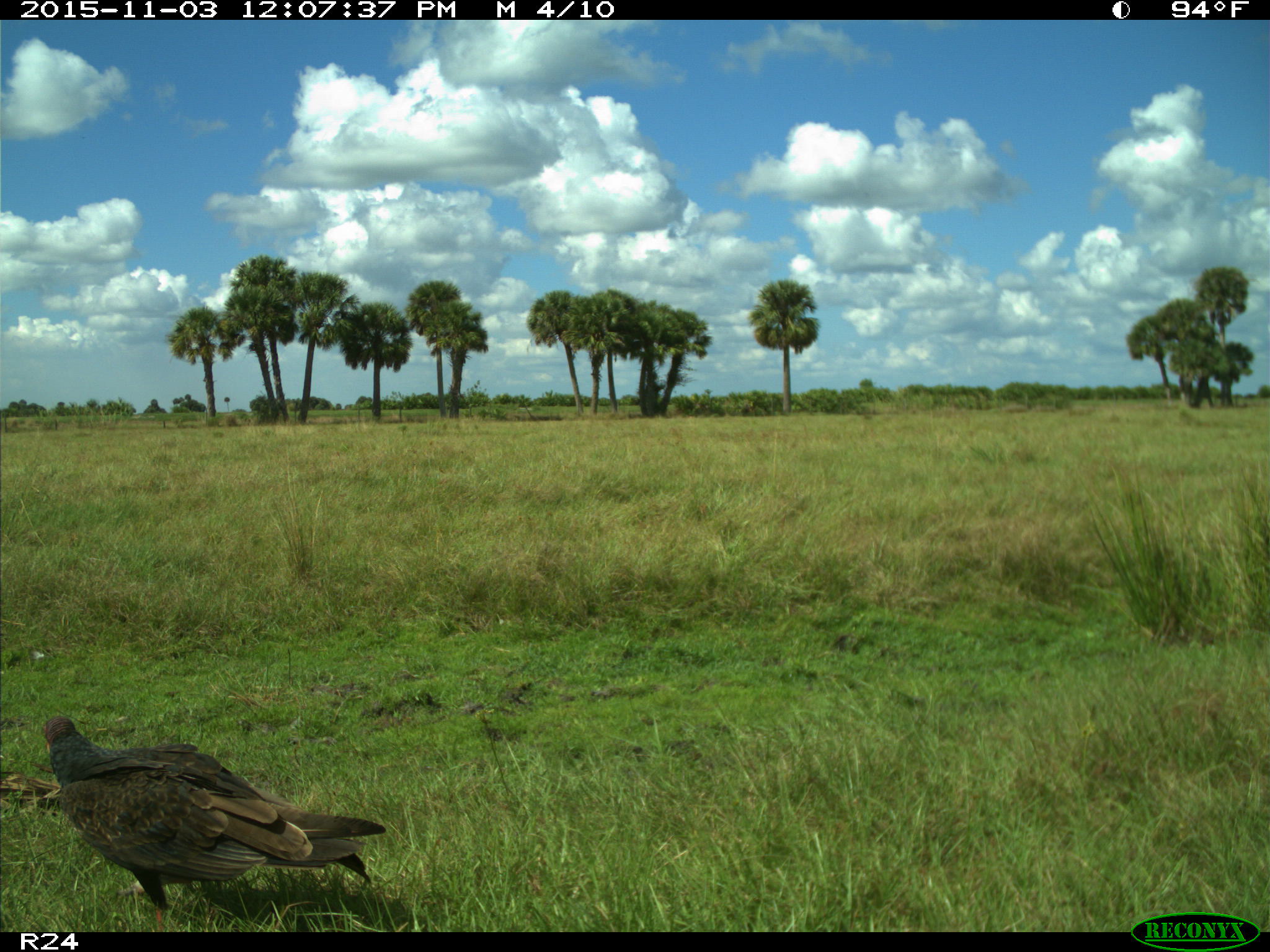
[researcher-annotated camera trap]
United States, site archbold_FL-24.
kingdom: Animalia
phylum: Chordata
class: Aves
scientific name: Aves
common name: birds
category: unidentified bird